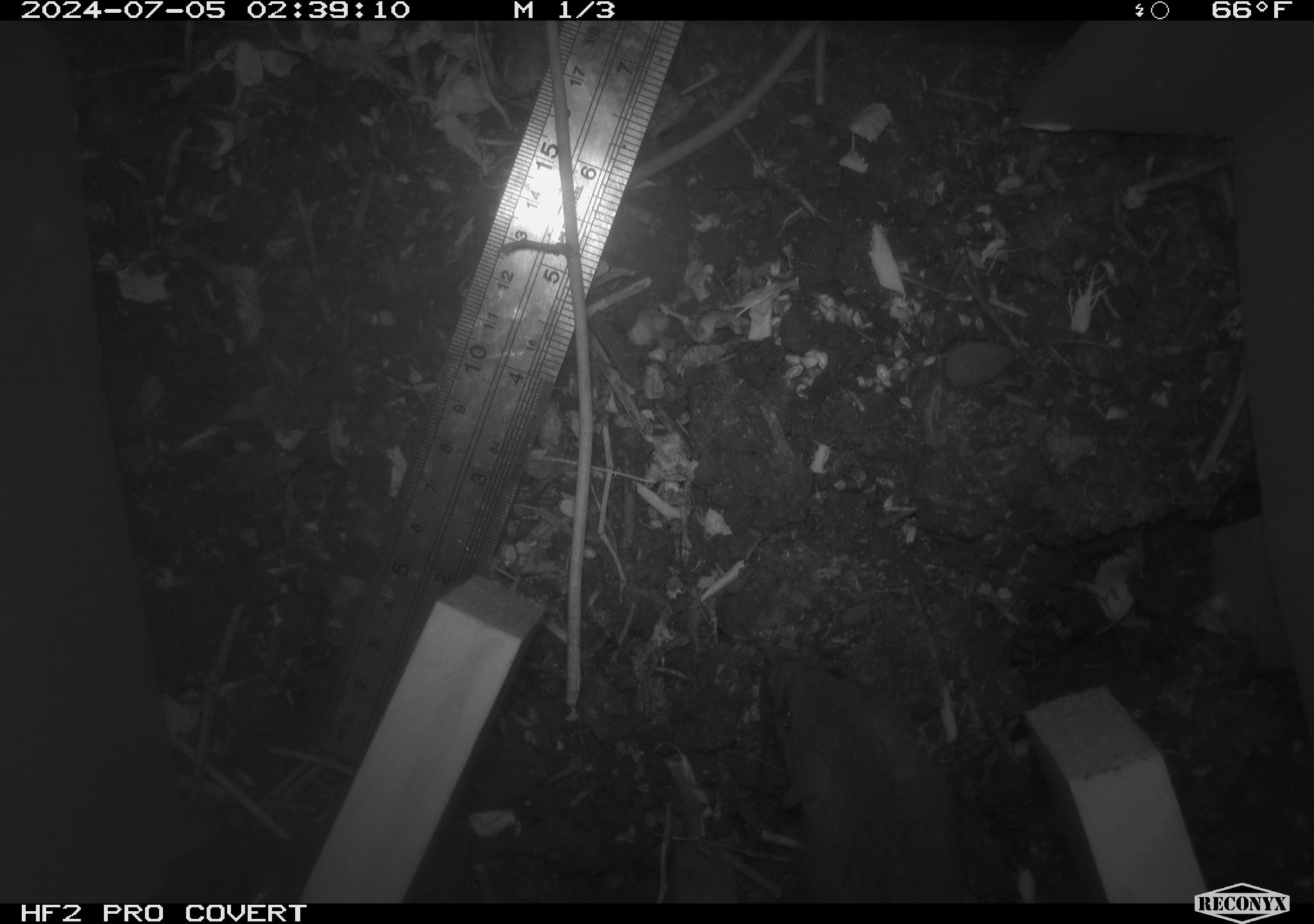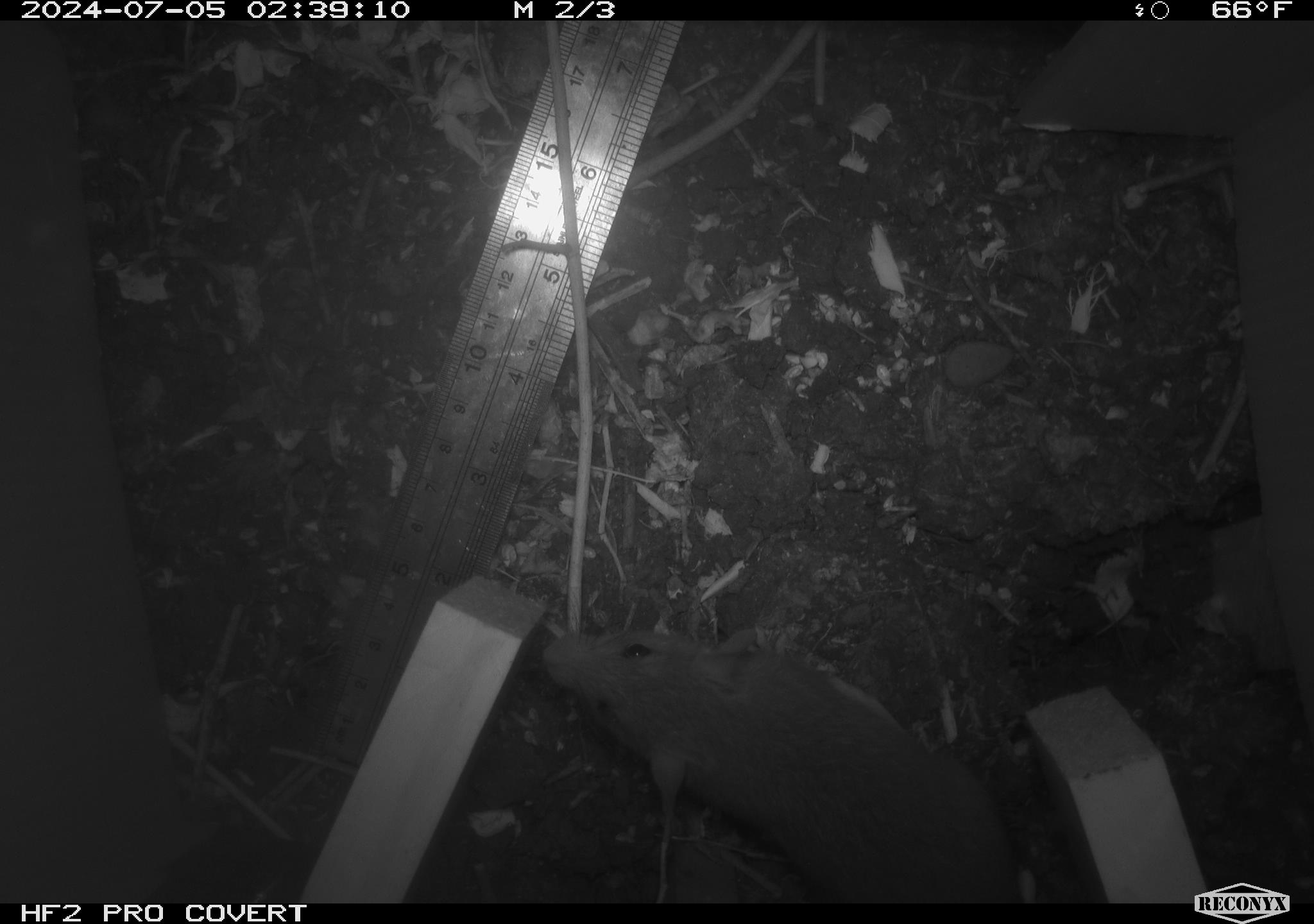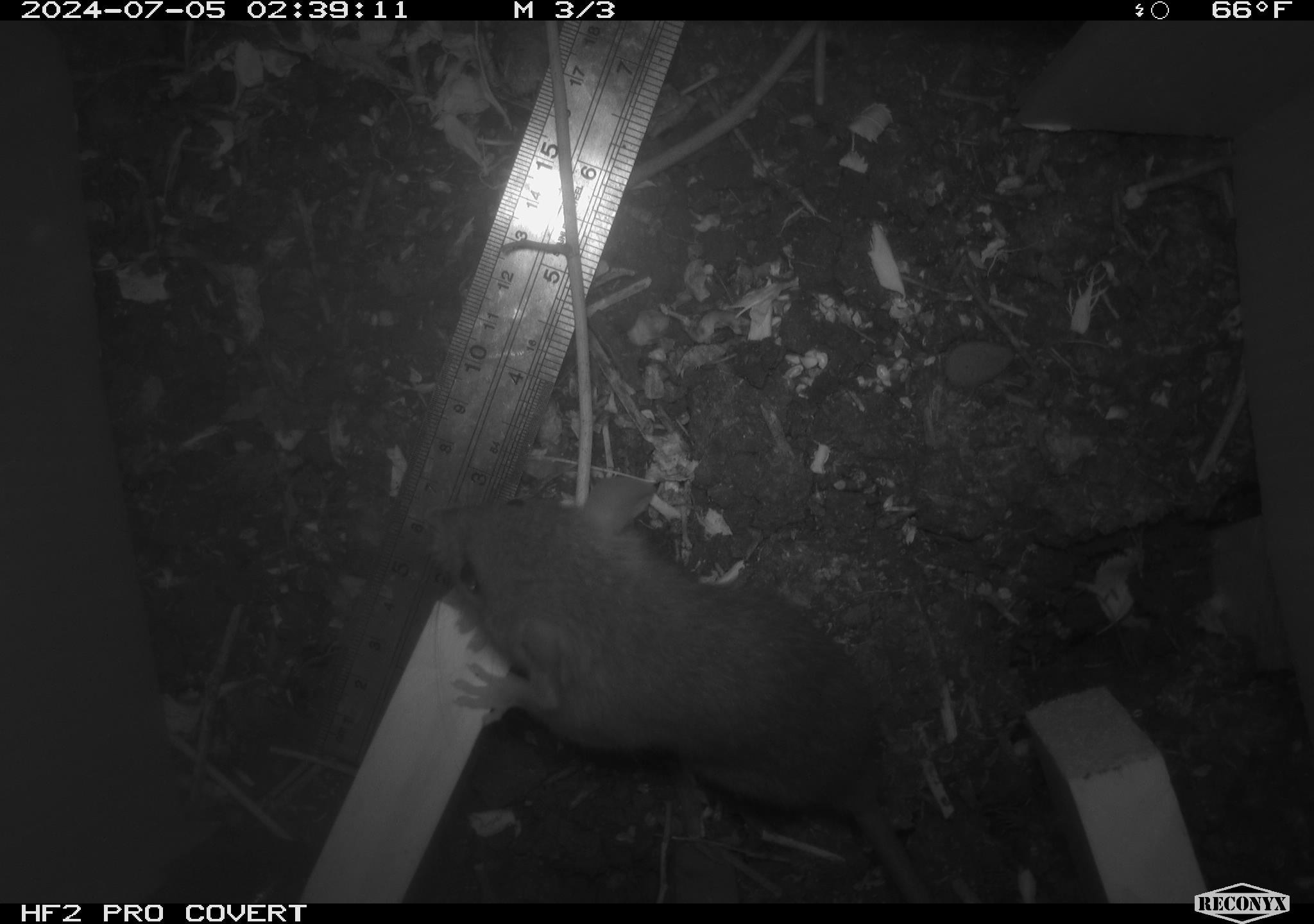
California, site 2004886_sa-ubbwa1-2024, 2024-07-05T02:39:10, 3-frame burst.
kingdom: Animalia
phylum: Chordata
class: Mammalia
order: Rodentia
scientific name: Rodentia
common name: mouse species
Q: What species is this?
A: Mouse species (Rodentia).